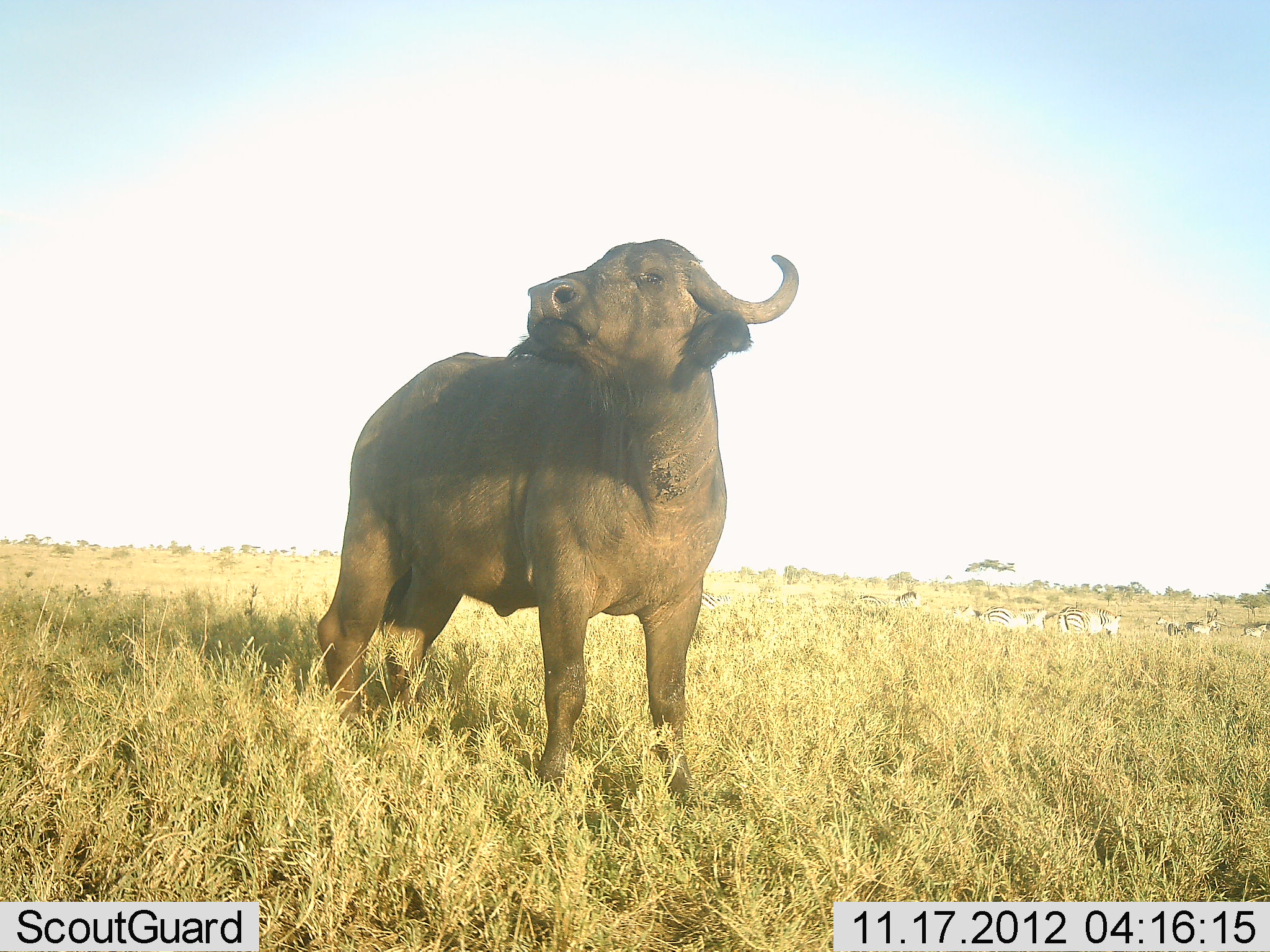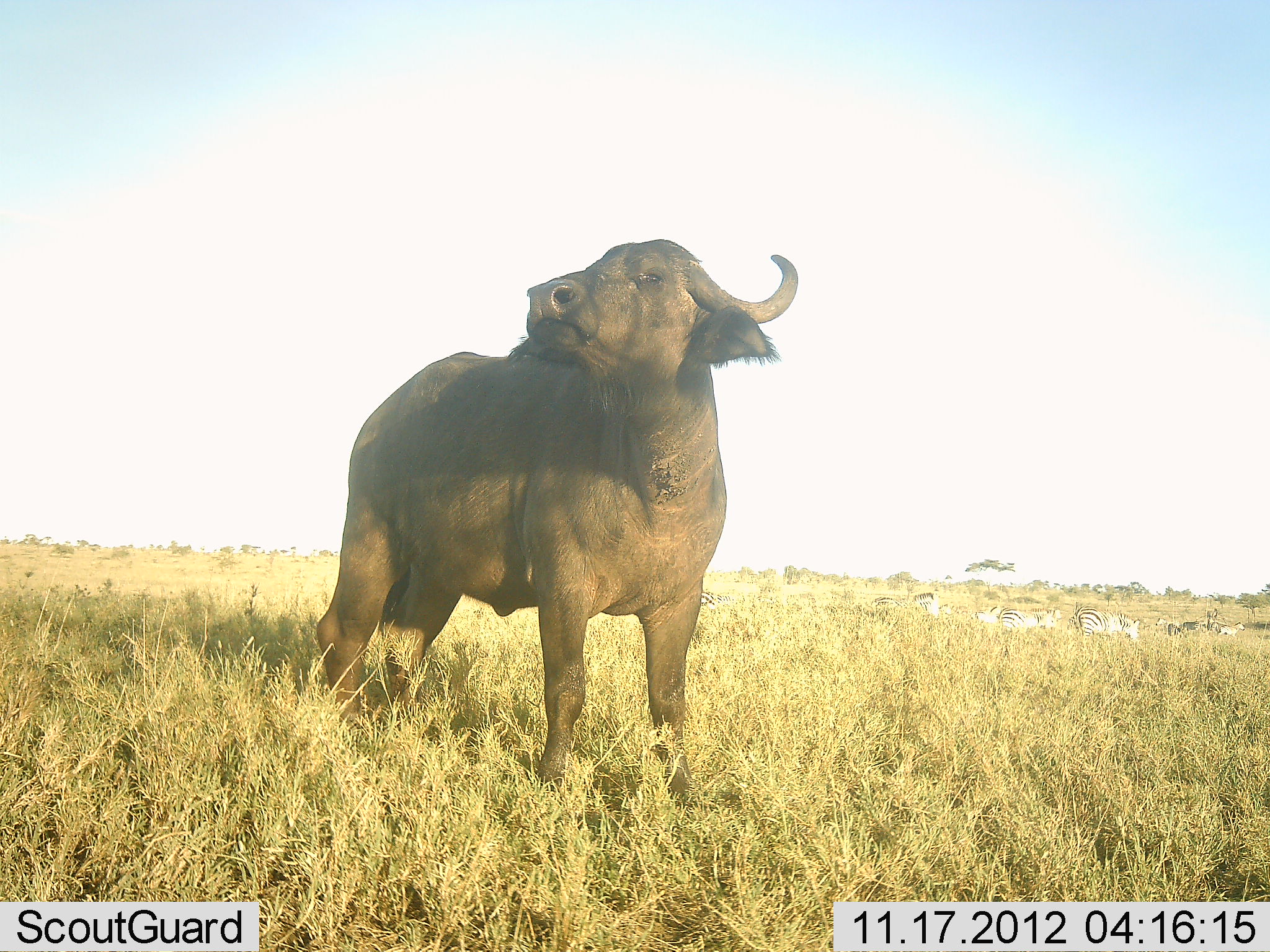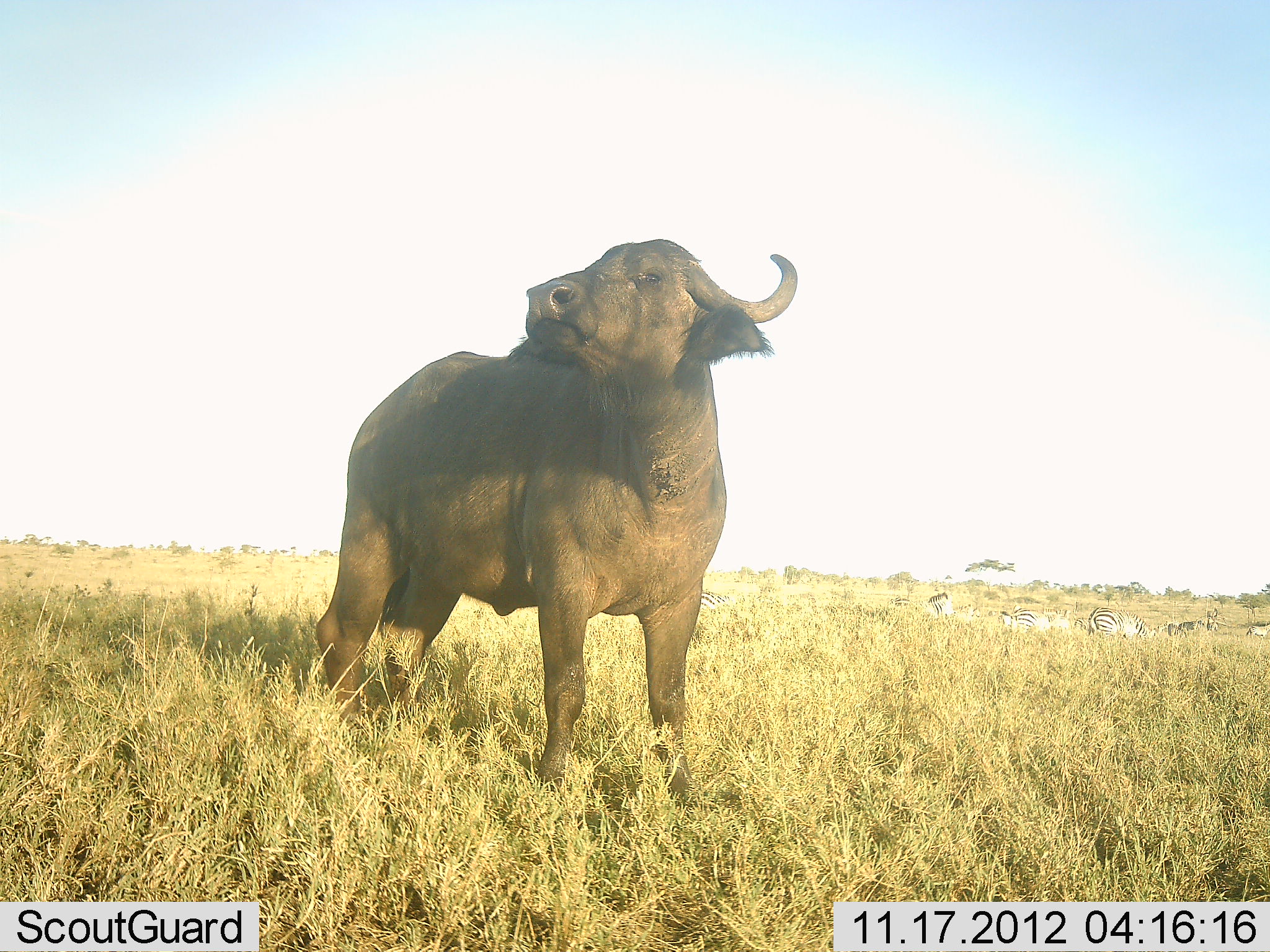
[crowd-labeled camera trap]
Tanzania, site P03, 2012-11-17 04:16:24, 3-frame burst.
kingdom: Animalia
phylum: Chordata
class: Mammalia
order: Artiodactyla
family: Bovidae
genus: Syncerus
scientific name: Syncerus caffer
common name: cape buffalo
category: buffalo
Buffalo (cape buffalo) (Syncerus caffer), count 1. Behavior (volunteer vote fractions): standing 100%, resting 0%, moving 0%, interacting 0%. Young present (vote fraction): 0%. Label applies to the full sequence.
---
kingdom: Animalia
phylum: Chordata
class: Mammalia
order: Perissodactyla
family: Equidae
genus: Equus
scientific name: Equus quagga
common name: plains zebra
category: zebra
Zebra (plains zebra) (Equus quagga), count 8. Behavior (volunteer vote fractions): standing 10%, resting 0%, moving 100%, interacting 0%. Young present (vote fraction): 0%. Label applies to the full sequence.